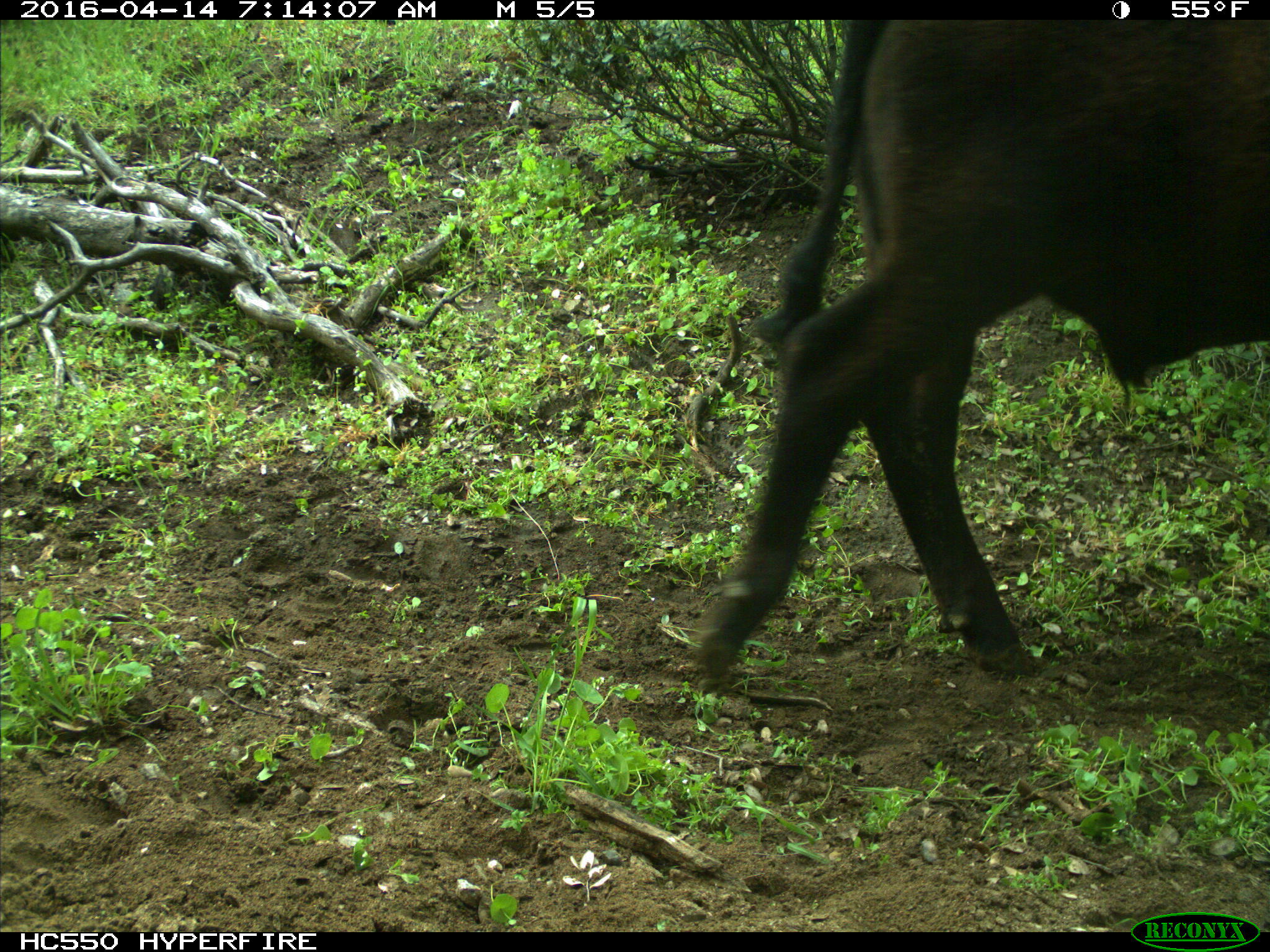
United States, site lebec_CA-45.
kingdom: Animalia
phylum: Chordata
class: Mammalia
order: Artiodactyla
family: Bovidae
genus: Bos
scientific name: Bos taurus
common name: domestic cow